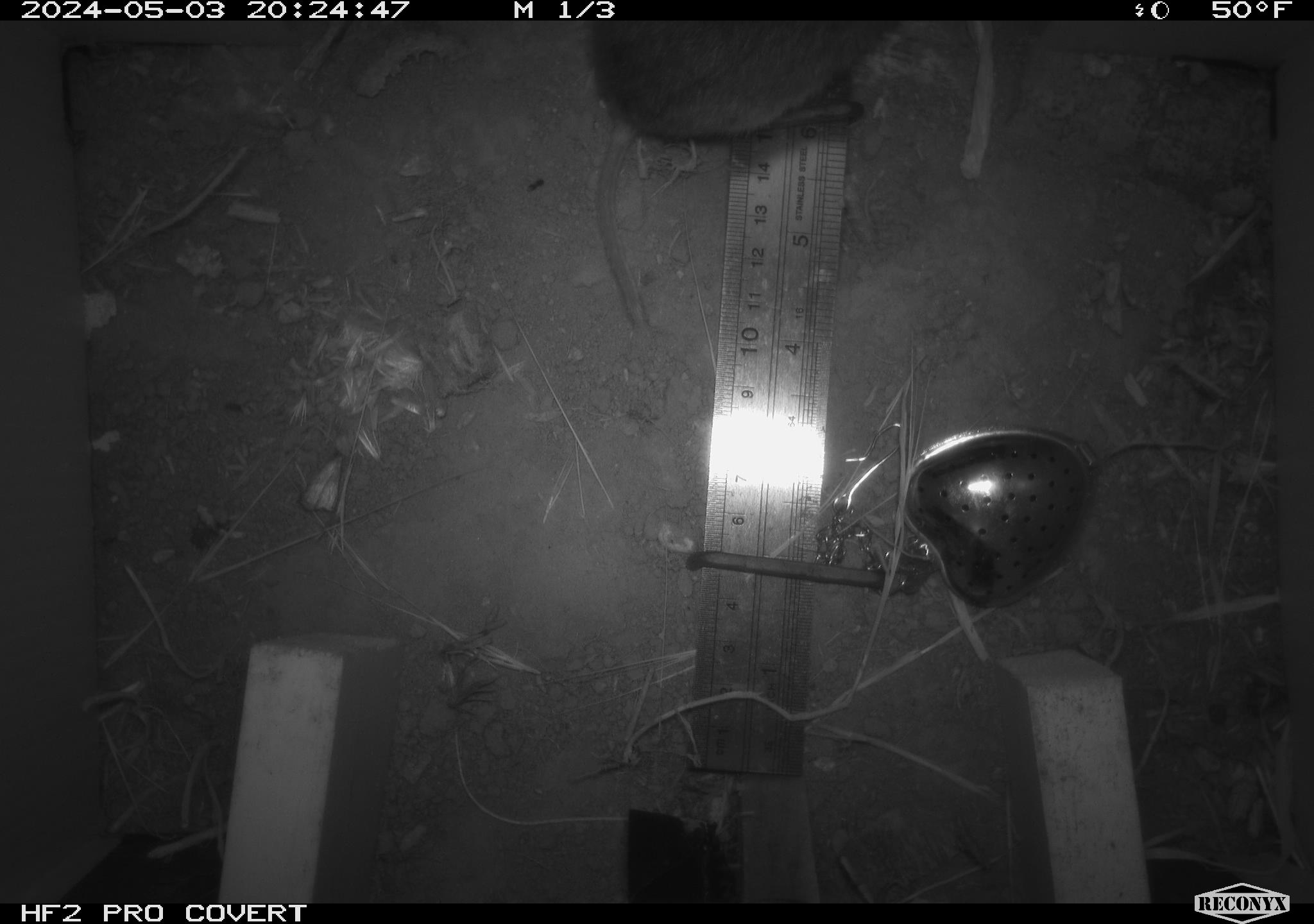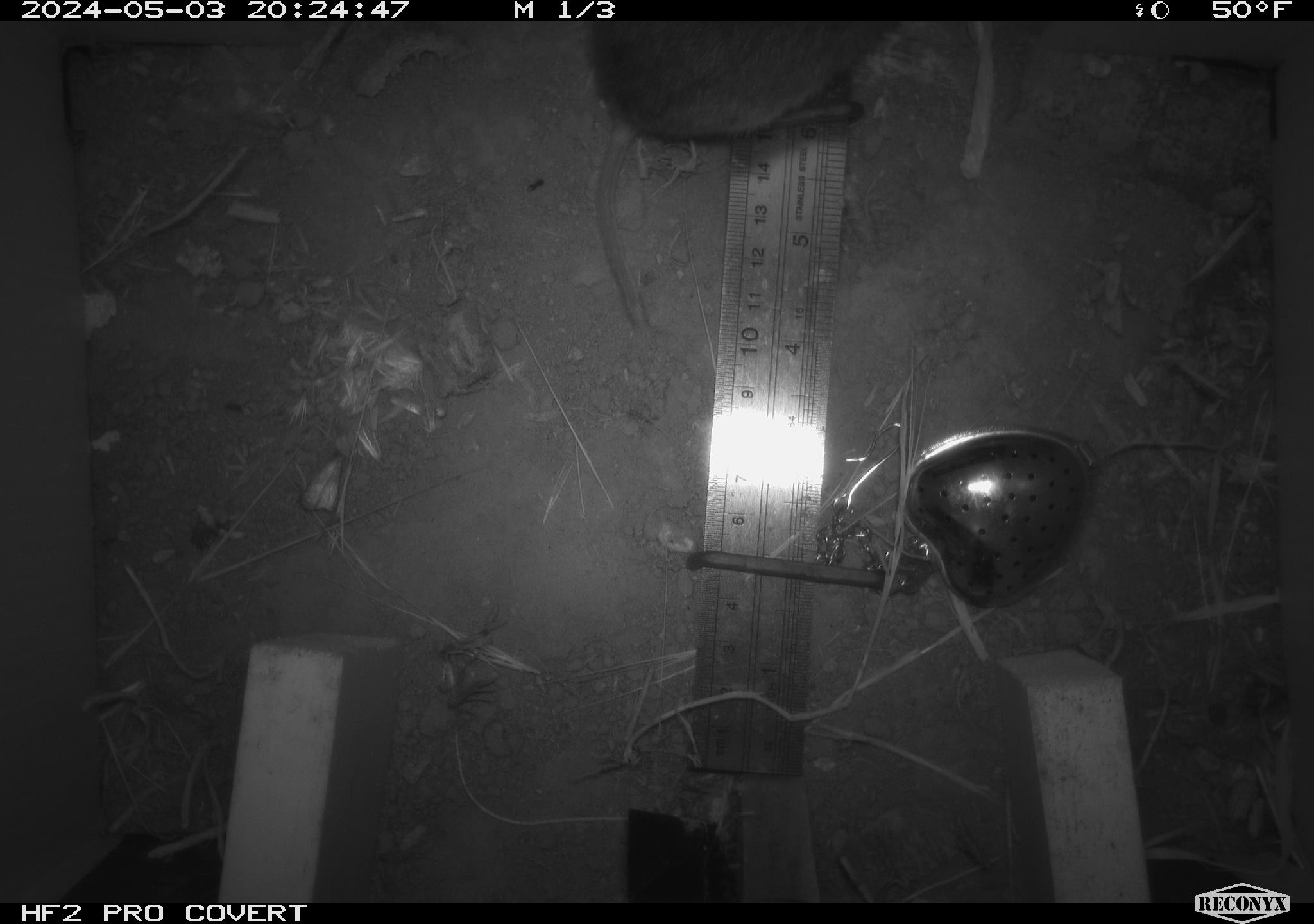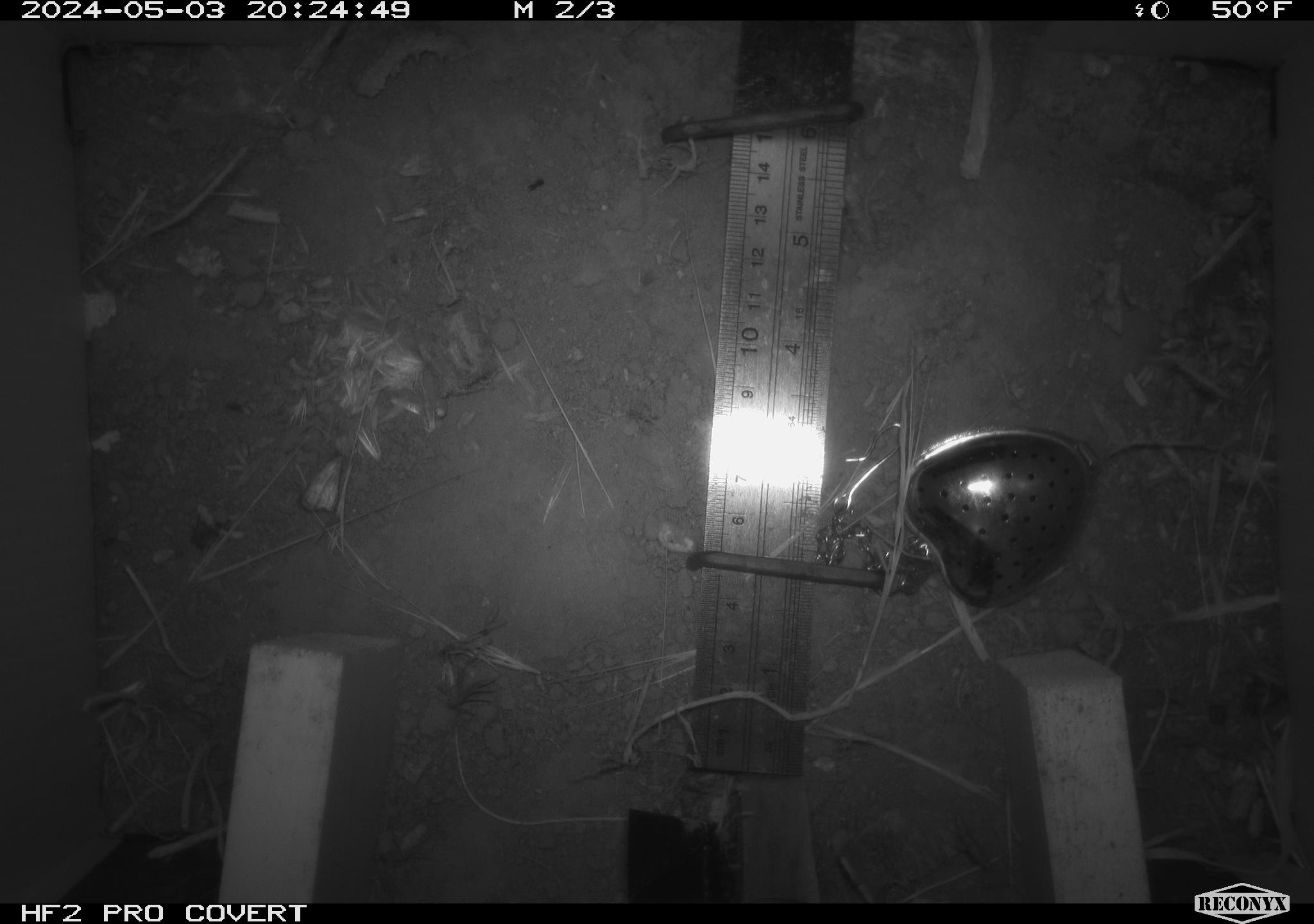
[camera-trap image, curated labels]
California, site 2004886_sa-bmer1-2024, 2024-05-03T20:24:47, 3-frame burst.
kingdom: Animalia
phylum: Chordata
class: Mammalia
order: Rodentia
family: Cricetidae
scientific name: Arvicolinae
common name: voles, lemmings, and muskrats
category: arvicolinae subfamily